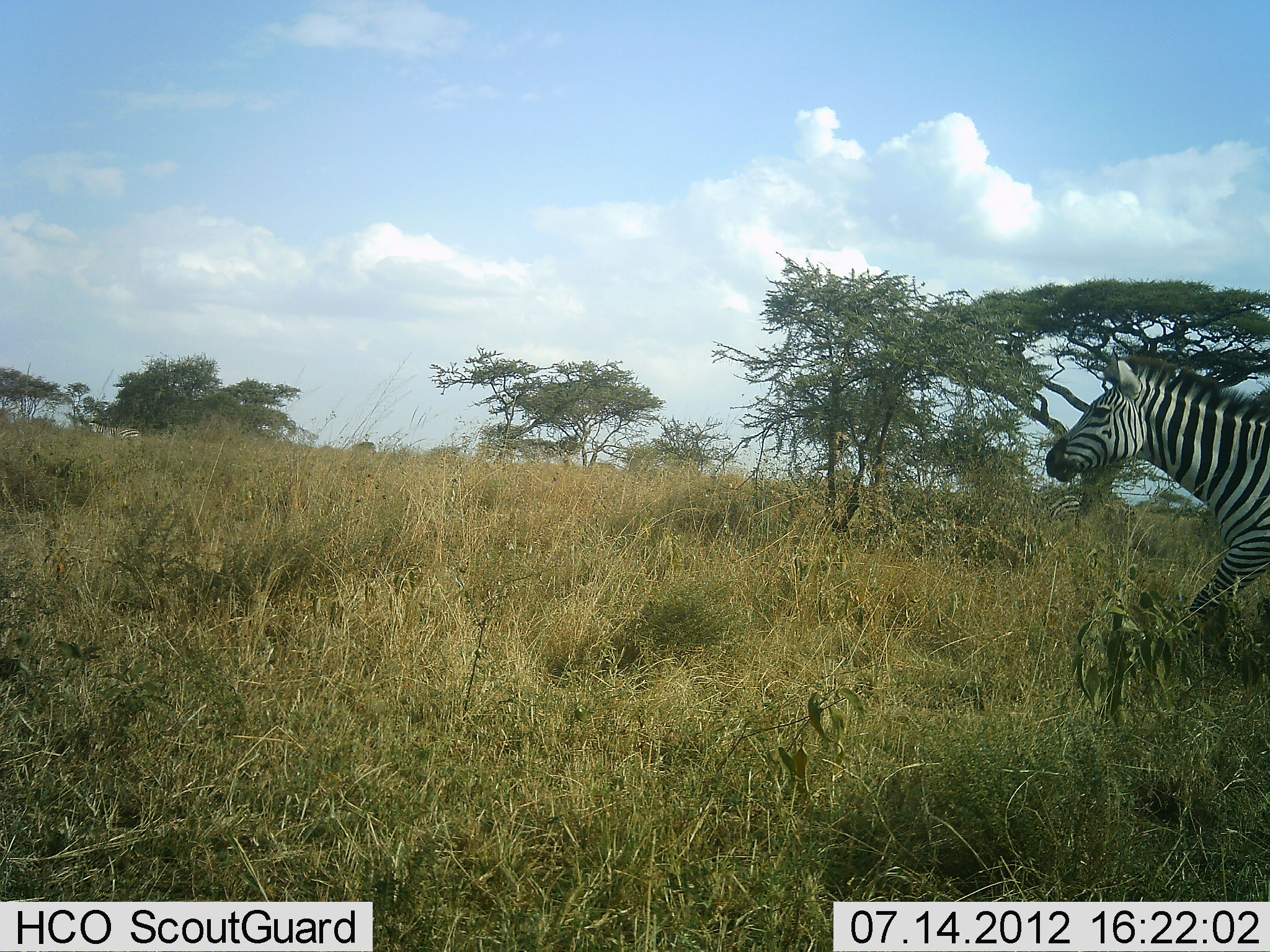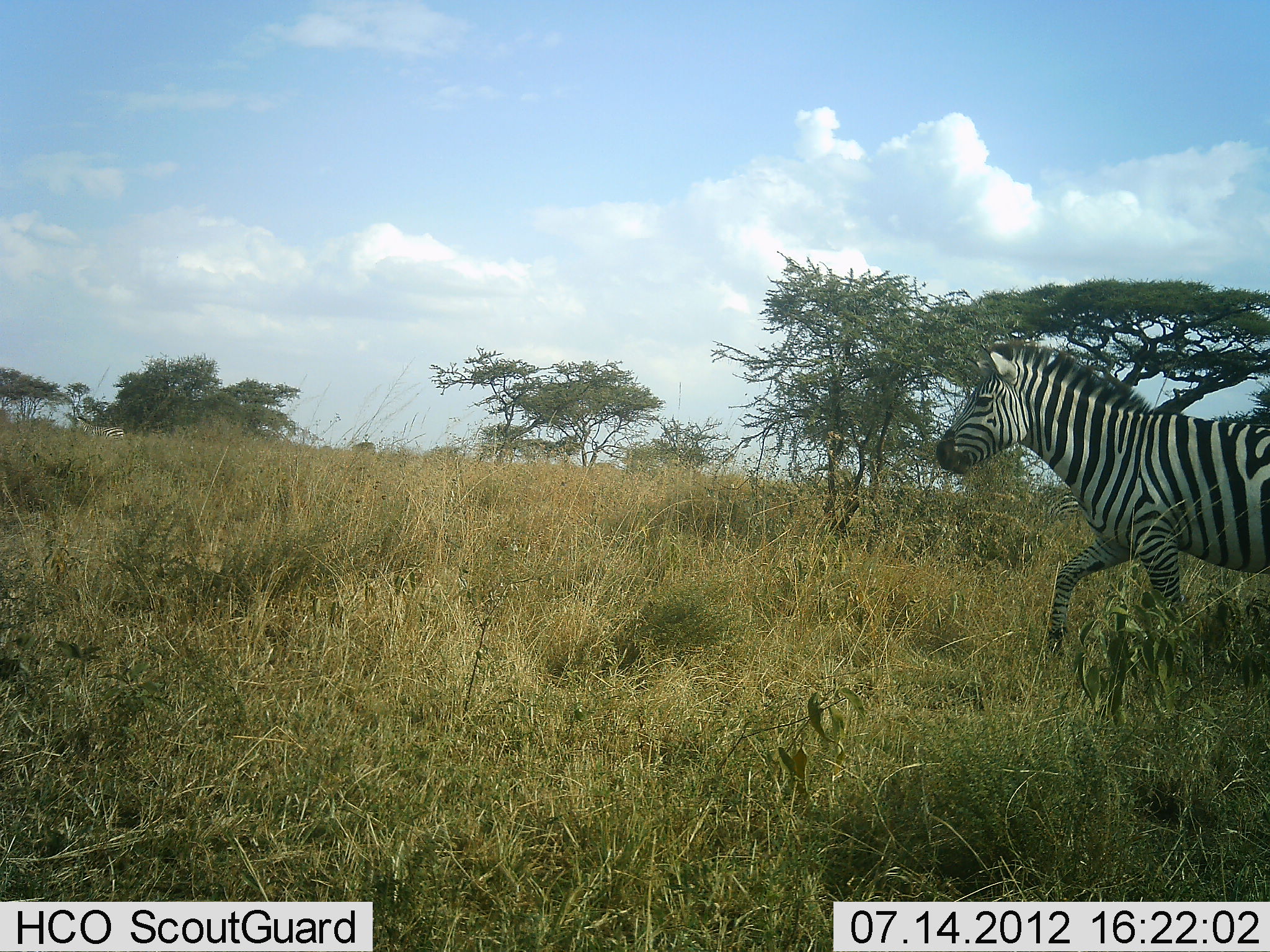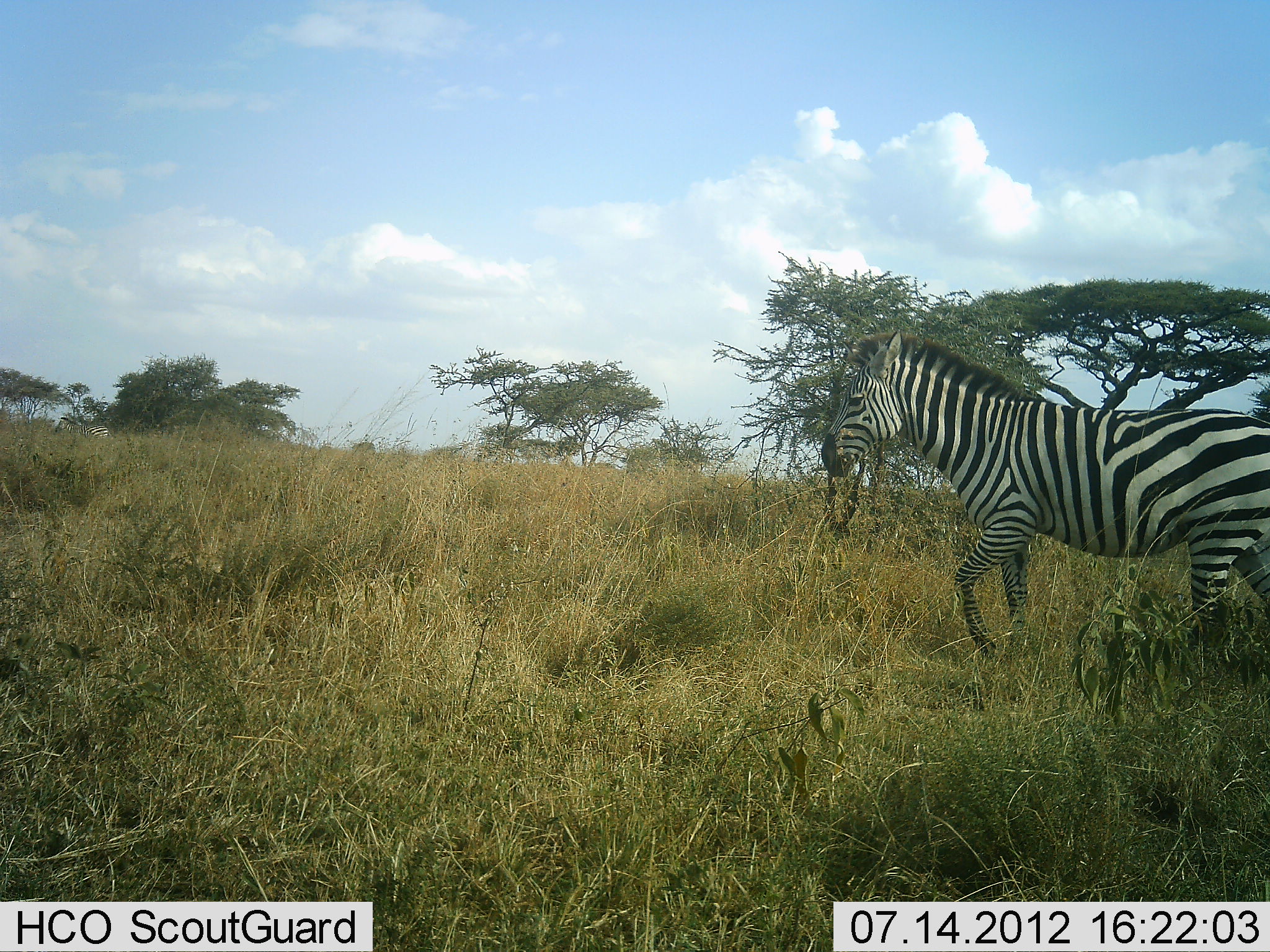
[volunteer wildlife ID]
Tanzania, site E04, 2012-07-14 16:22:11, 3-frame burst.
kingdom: Animalia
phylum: Chordata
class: Mammalia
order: Perissodactyla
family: Equidae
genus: Equus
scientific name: Equus quagga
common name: plains zebra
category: zebra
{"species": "zebra (plains zebra) (Equus quagga)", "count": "1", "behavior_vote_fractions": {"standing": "20%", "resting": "0%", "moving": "100%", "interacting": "0%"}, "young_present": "0%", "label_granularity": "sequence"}